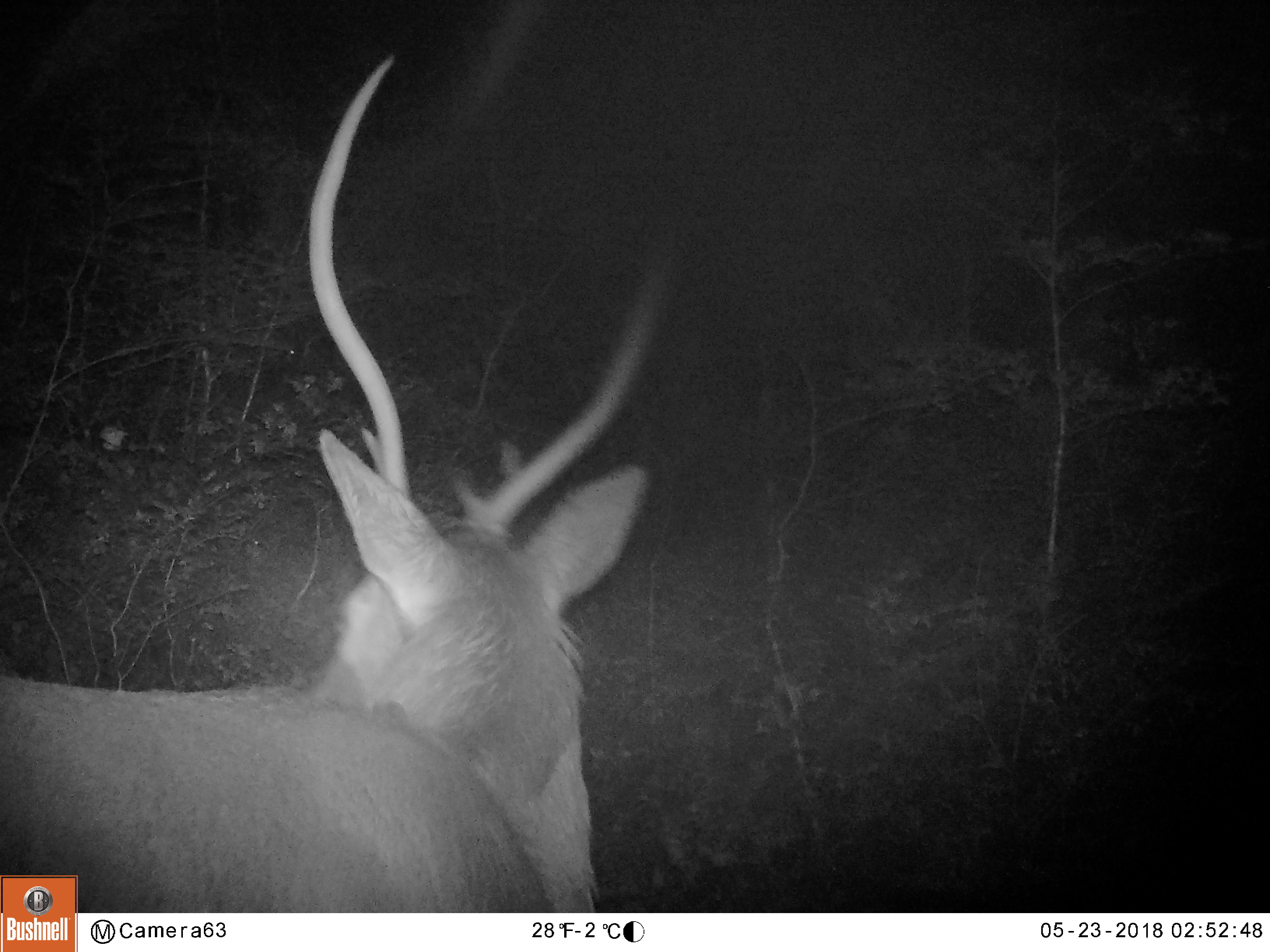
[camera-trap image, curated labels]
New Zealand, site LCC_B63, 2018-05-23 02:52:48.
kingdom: Animalia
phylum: Chordata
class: Mammalia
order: Artiodactyla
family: Cervidae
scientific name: Cervidae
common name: deer